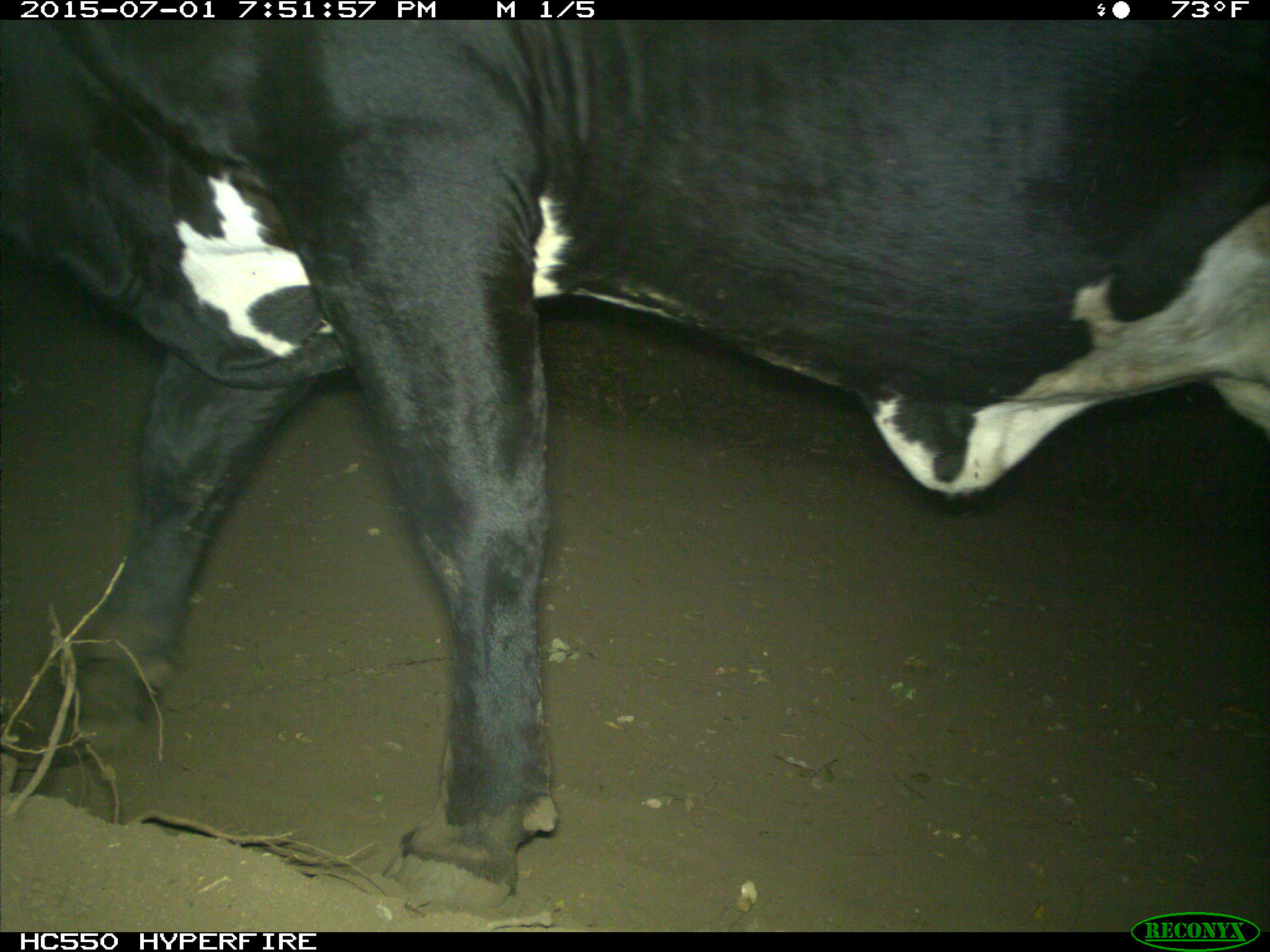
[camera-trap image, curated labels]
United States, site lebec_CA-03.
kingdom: Animalia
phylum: Chordata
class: Mammalia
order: Artiodactyla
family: Bovidae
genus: Bos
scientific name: Bos taurus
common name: domestic cow